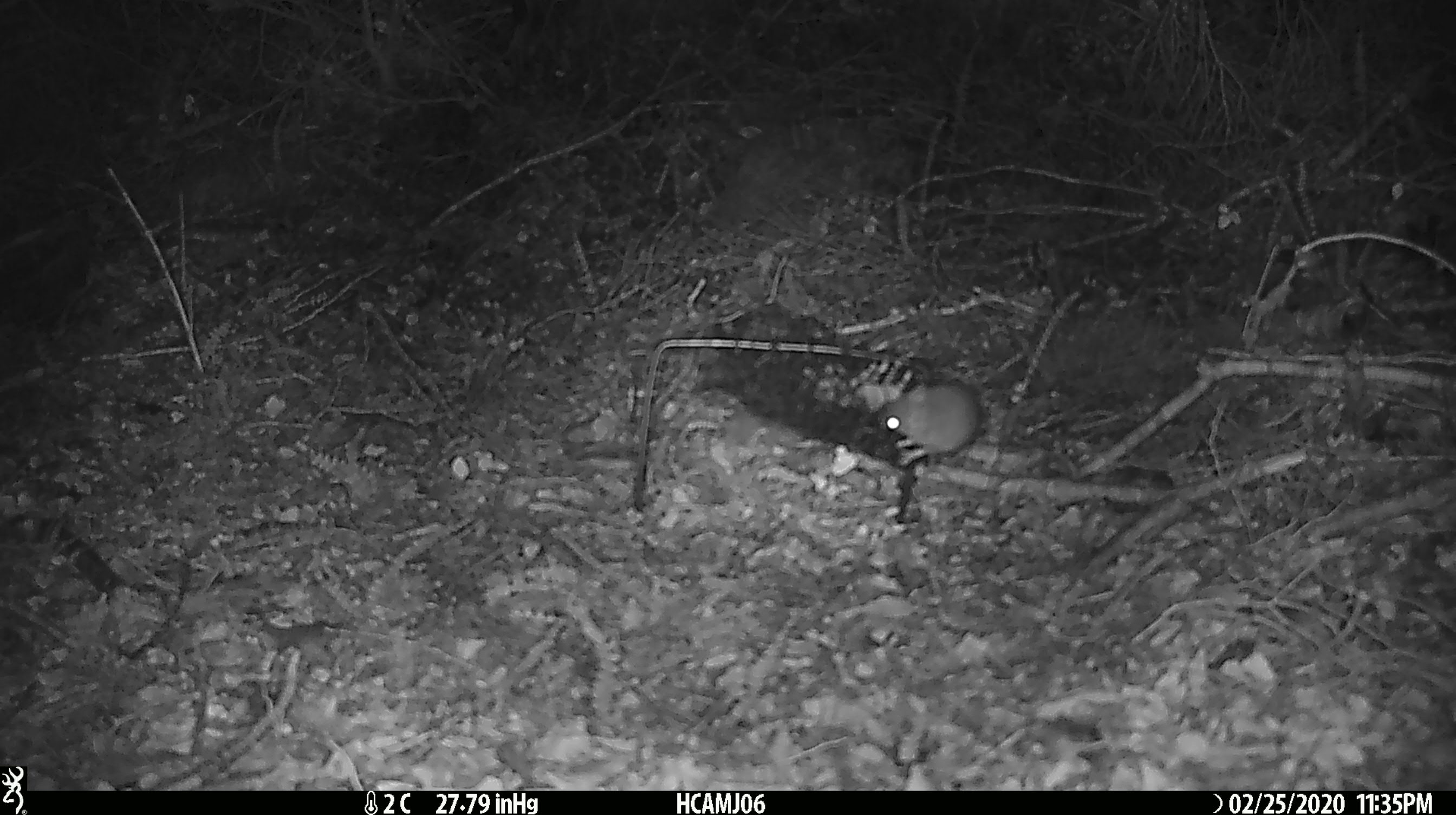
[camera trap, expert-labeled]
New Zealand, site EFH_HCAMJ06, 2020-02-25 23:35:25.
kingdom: Animalia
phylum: Chordata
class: Mammalia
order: Rodentia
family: Muridae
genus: Mus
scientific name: Mus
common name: mouse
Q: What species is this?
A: Mouse (Mus).